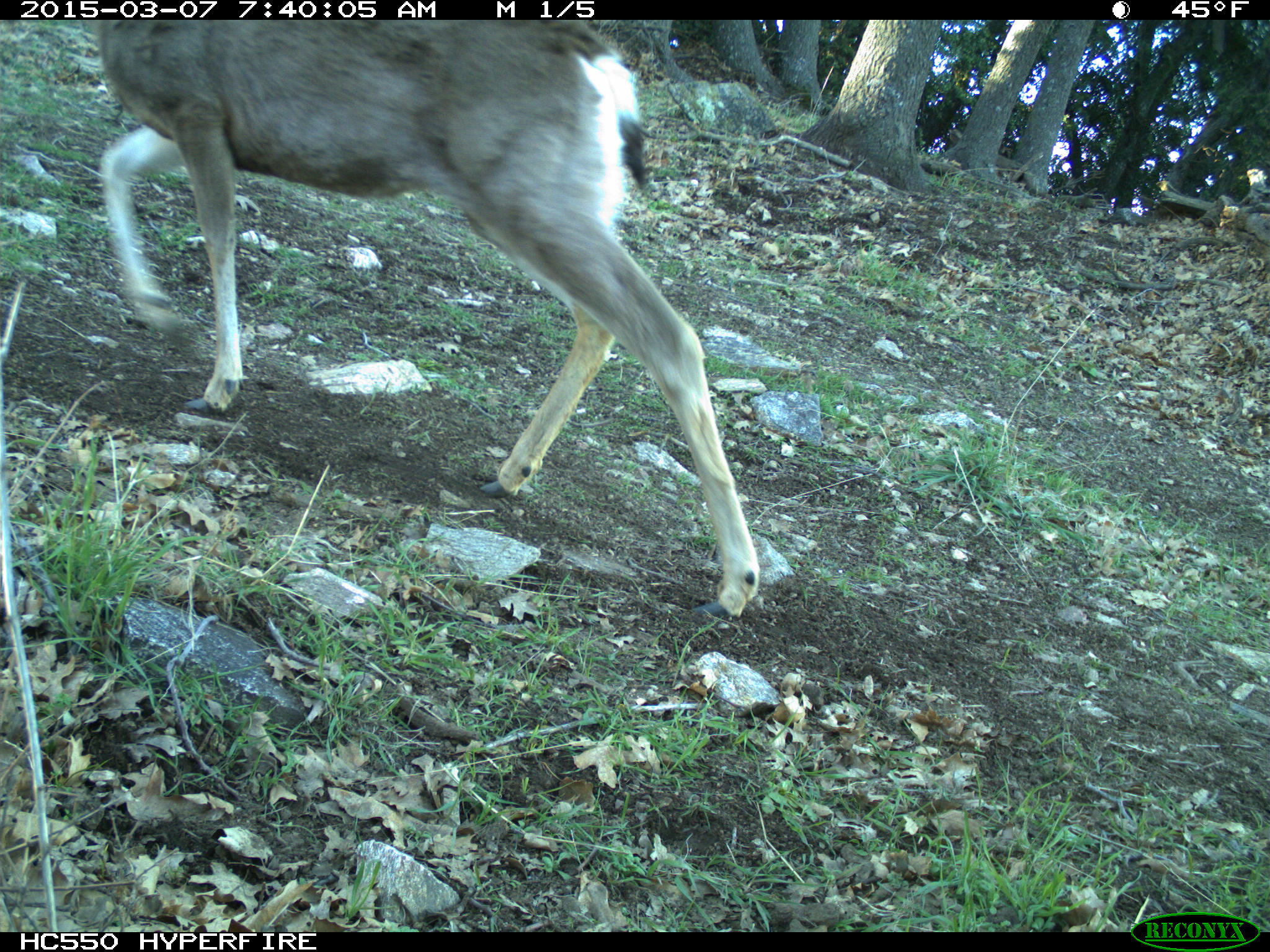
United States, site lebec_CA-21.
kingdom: Animalia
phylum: Chordata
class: Mammalia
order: Artiodactyla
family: Cervidae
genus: Odocoileus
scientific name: Odocoileus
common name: deer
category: unidentified deer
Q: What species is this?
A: Unidentified deer (deer) (Odocoileus).